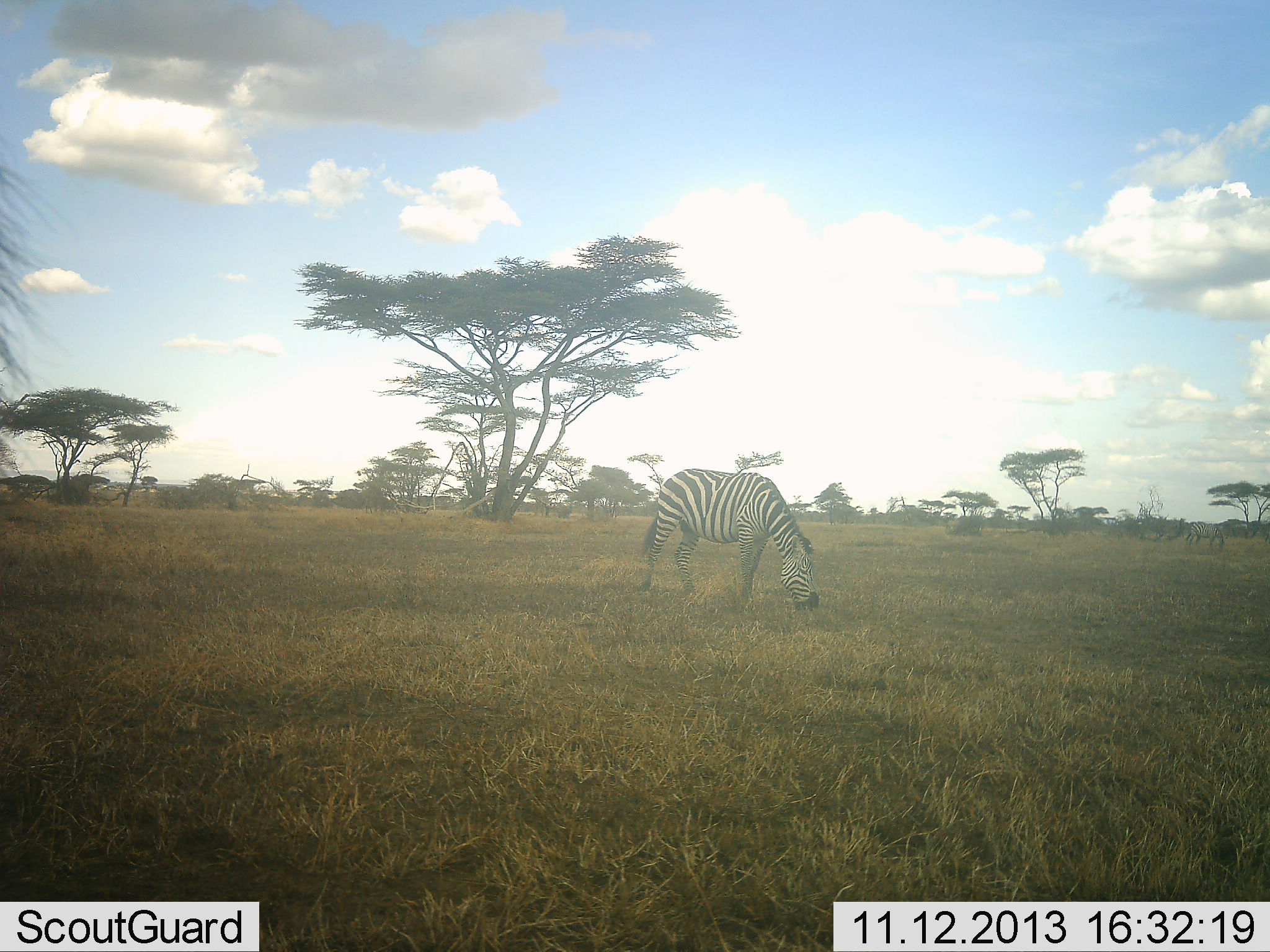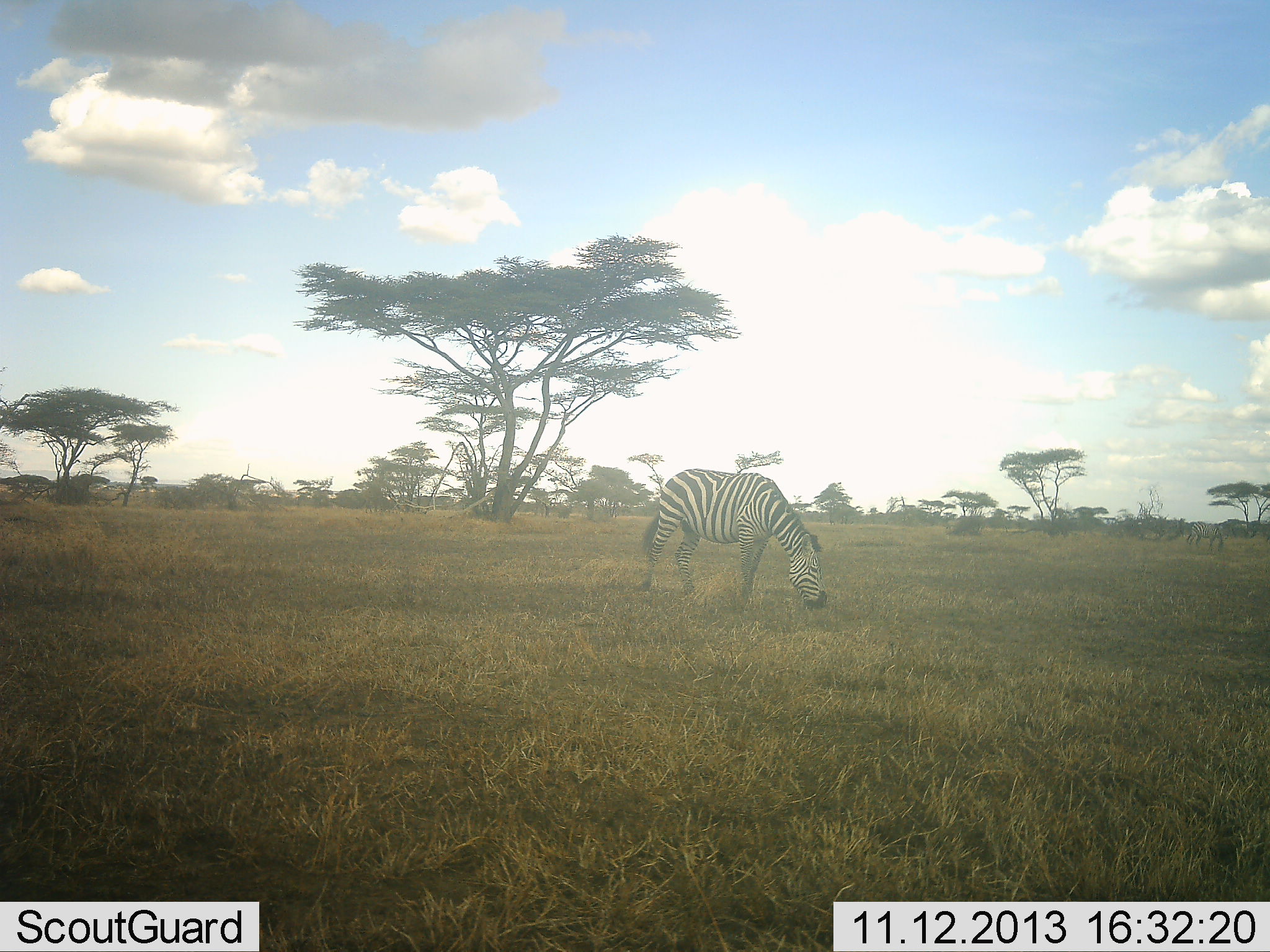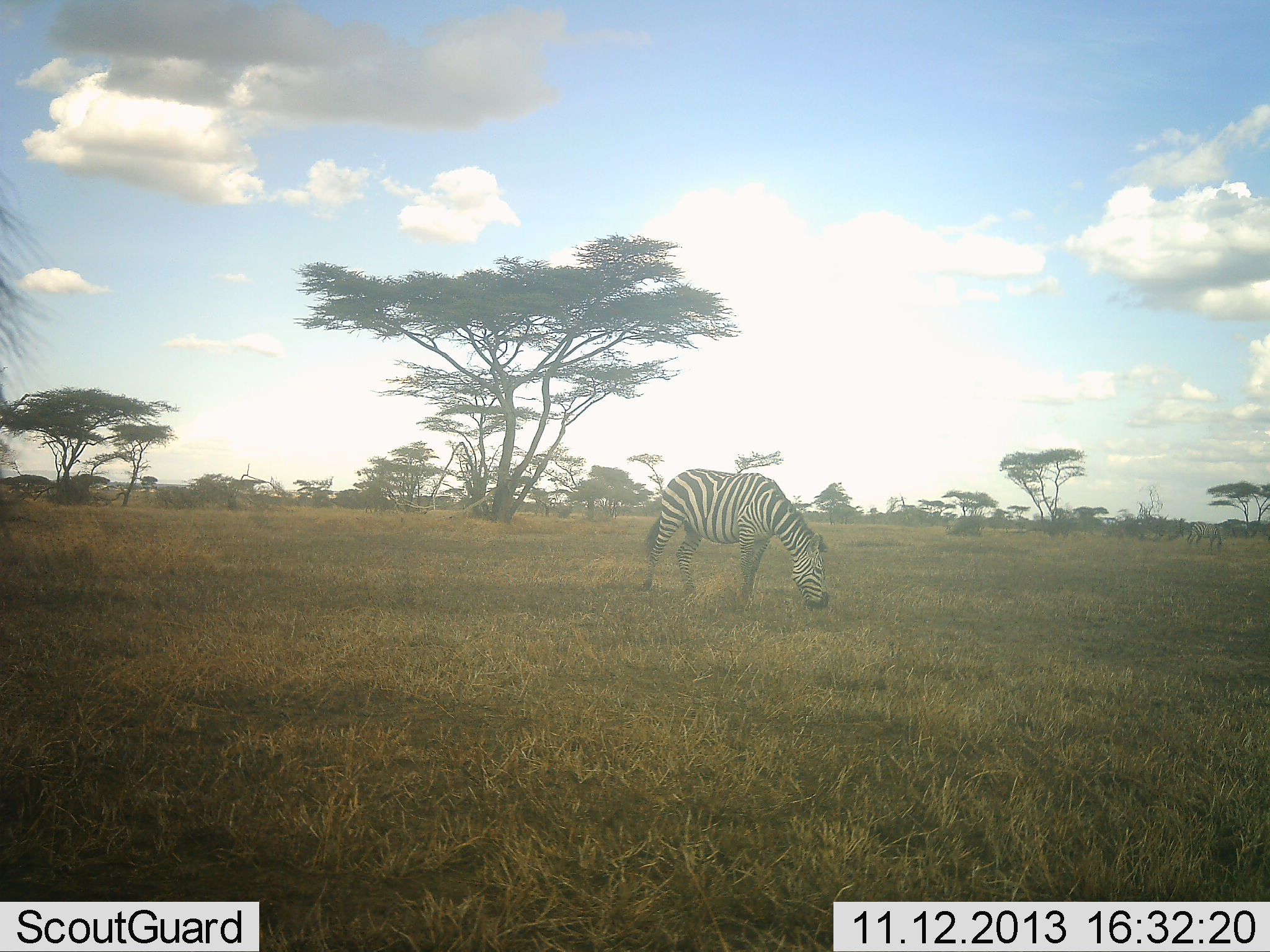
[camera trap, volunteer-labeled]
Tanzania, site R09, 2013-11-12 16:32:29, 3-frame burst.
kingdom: Animalia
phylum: Chordata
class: Mammalia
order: Perissodactyla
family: Equidae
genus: Equus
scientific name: Equus quagga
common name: plains zebra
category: zebra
Zebra (plains zebra) (Equus quagga), count 1. Behavior (volunteer vote fractions): standing 26%, resting 0%, moving 3%, interacting 0%. Young present (vote fraction): 0%. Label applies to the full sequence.